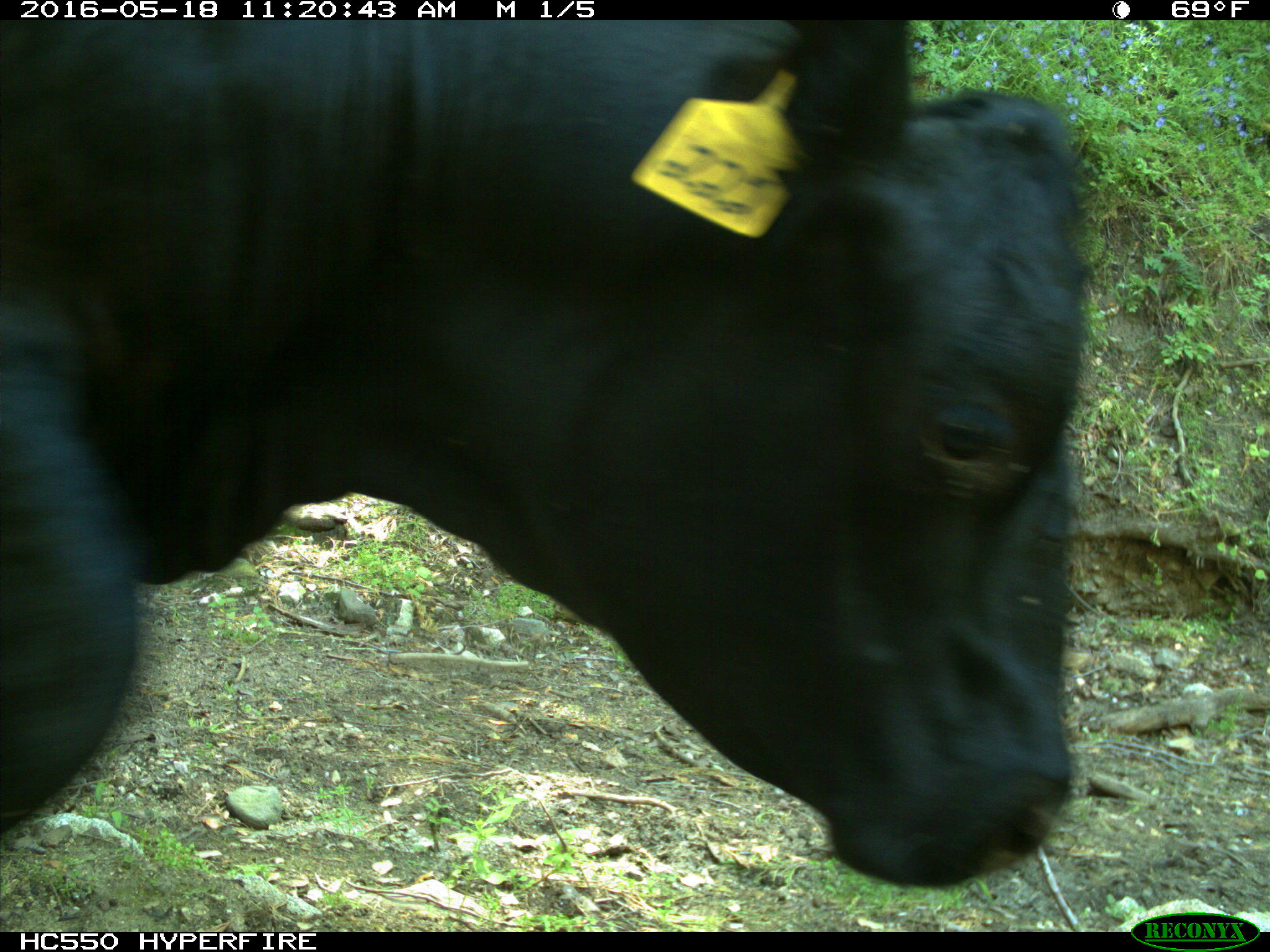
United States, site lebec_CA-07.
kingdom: Animalia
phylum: Chordata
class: Mammalia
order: Artiodactyla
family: Bovidae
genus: Bos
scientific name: Bos taurus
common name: domestic cow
Bos taurus (domestic cow).